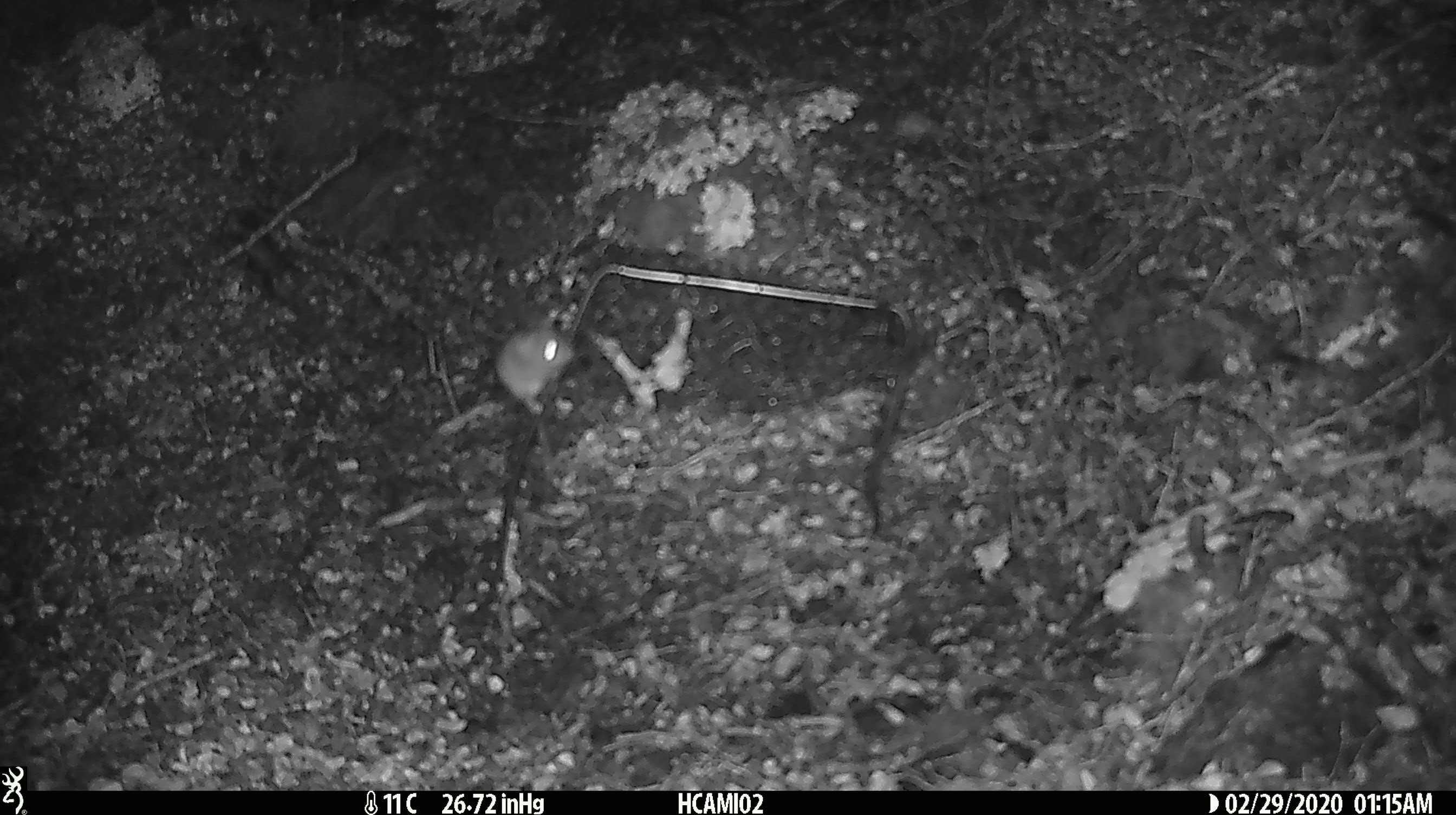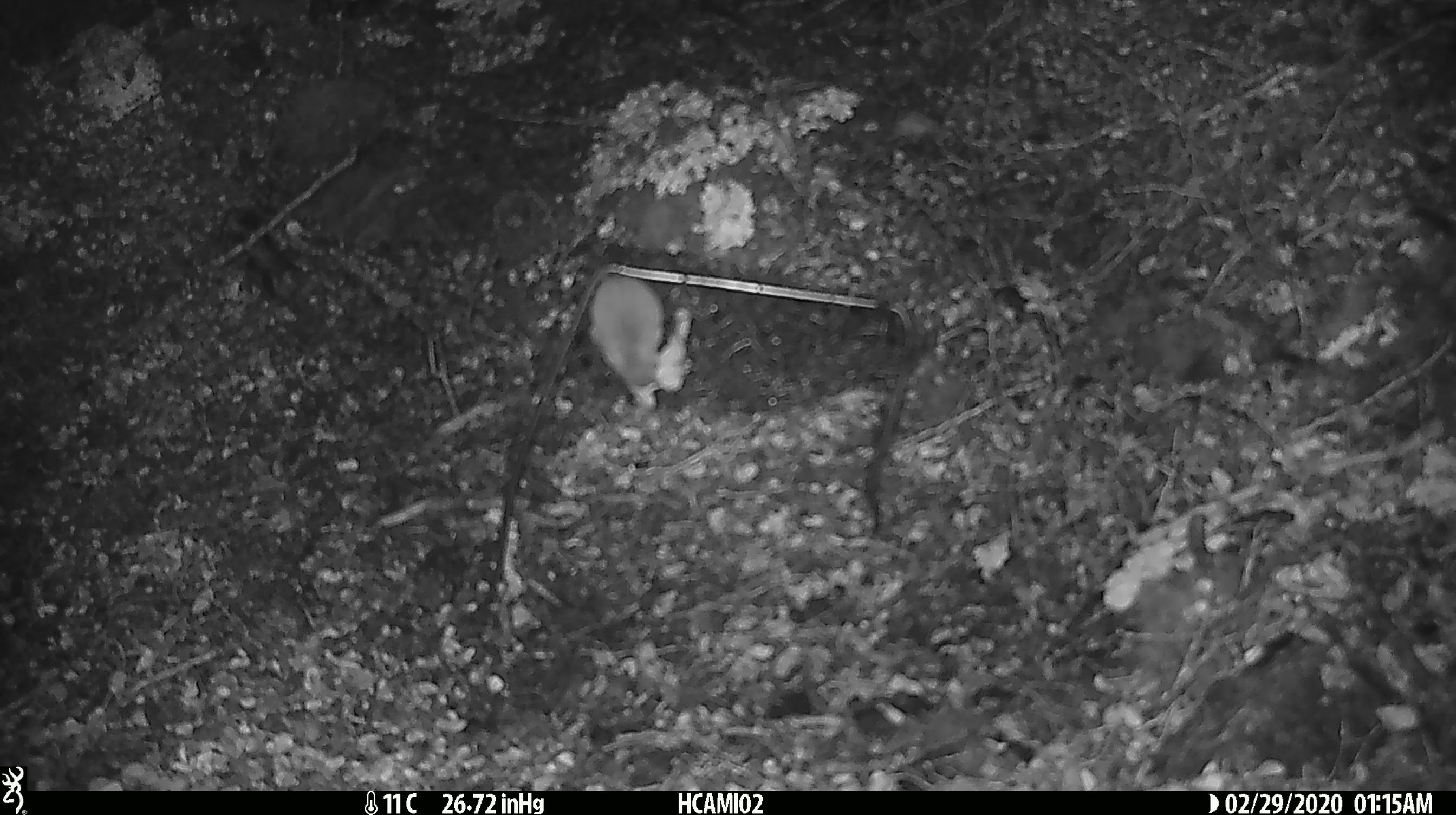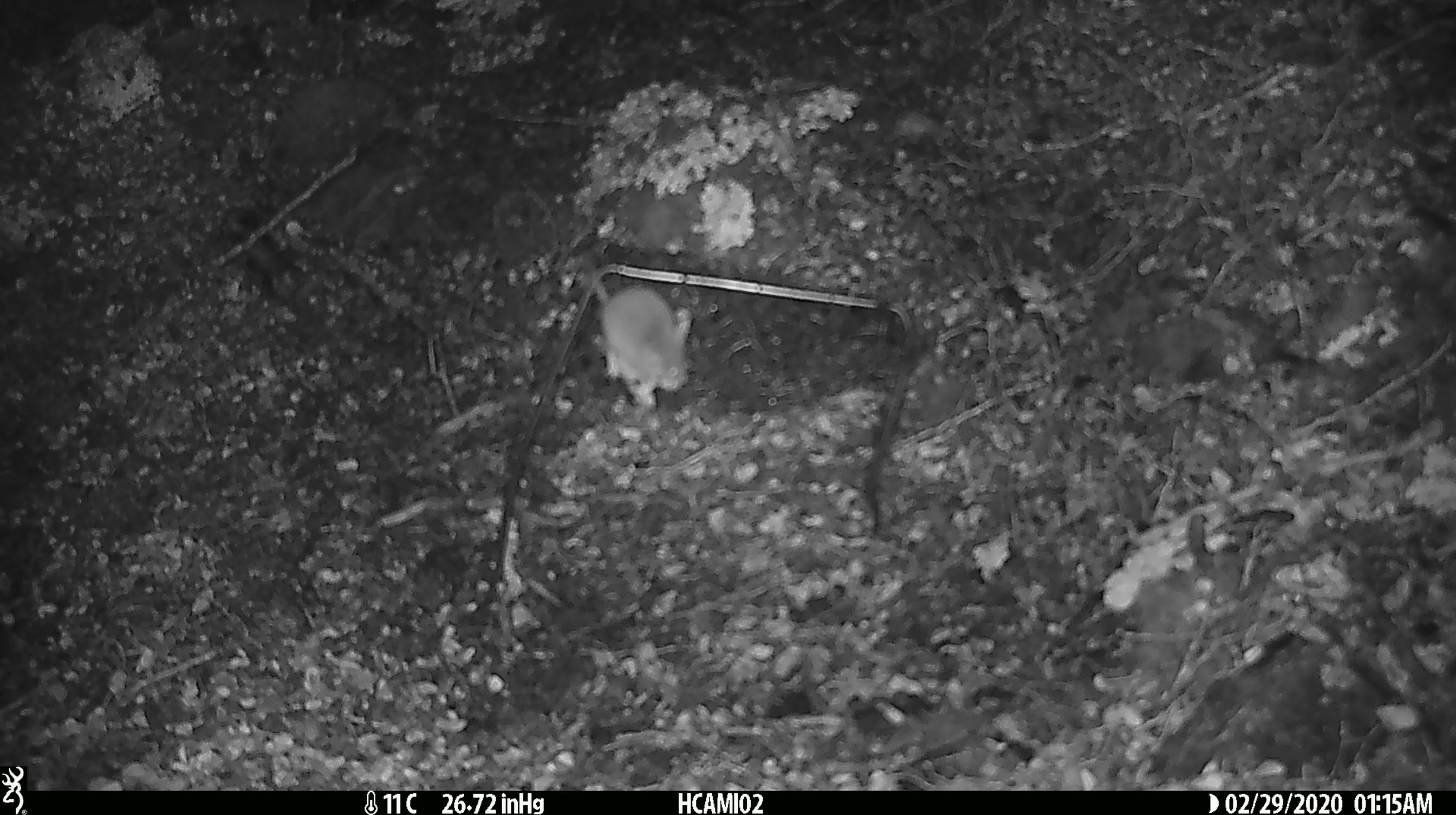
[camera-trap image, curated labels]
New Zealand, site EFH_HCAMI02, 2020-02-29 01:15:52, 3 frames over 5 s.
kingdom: Animalia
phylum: Chordata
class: Mammalia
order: Rodentia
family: Muridae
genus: Mus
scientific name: Mus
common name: mouse